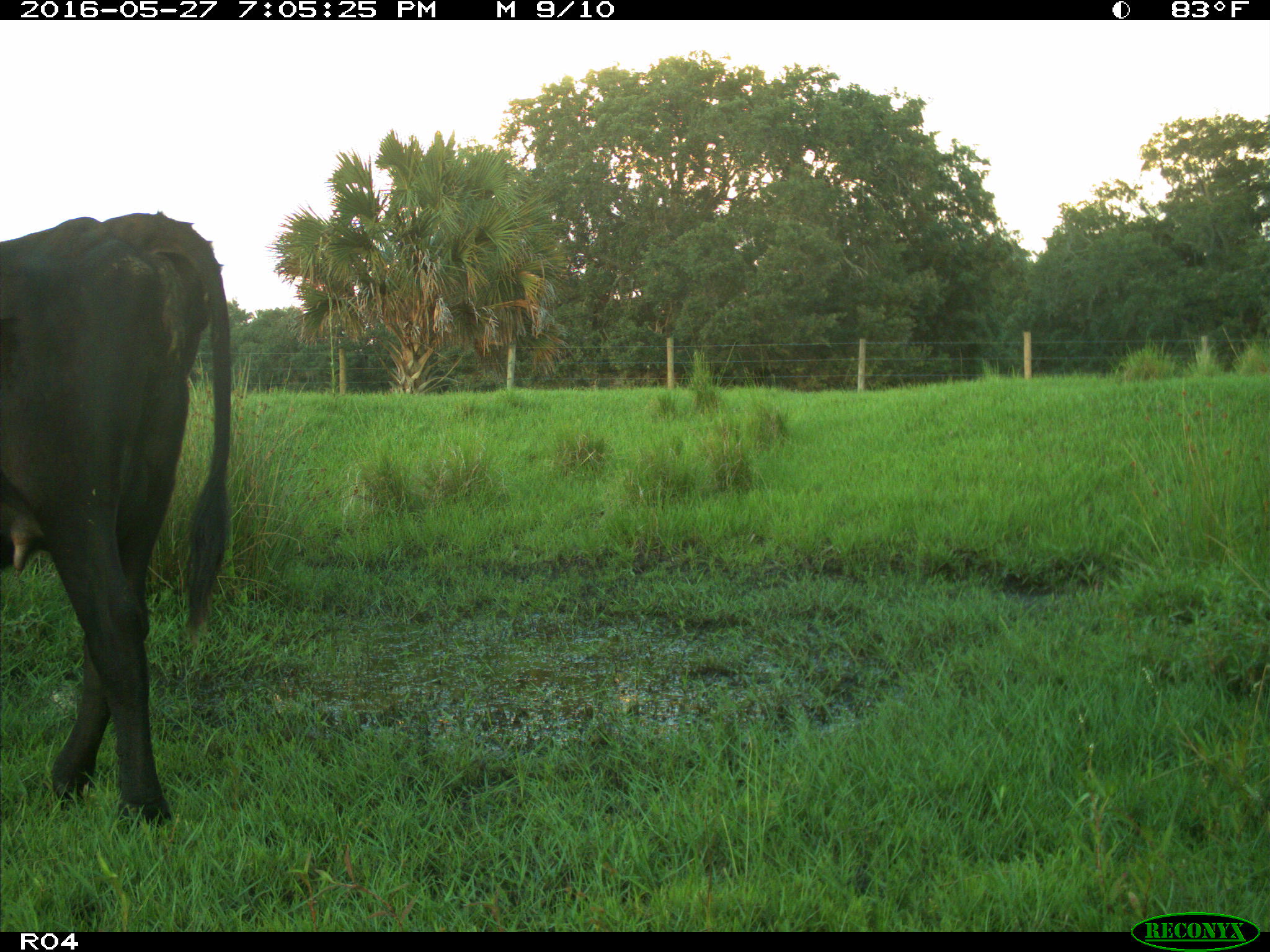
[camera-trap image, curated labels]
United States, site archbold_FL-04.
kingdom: Animalia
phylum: Chordata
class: Mammalia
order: Artiodactyla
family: Bovidae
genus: Bos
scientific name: Bos taurus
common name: domestic cow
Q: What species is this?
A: Bos taurus (domestic cow).